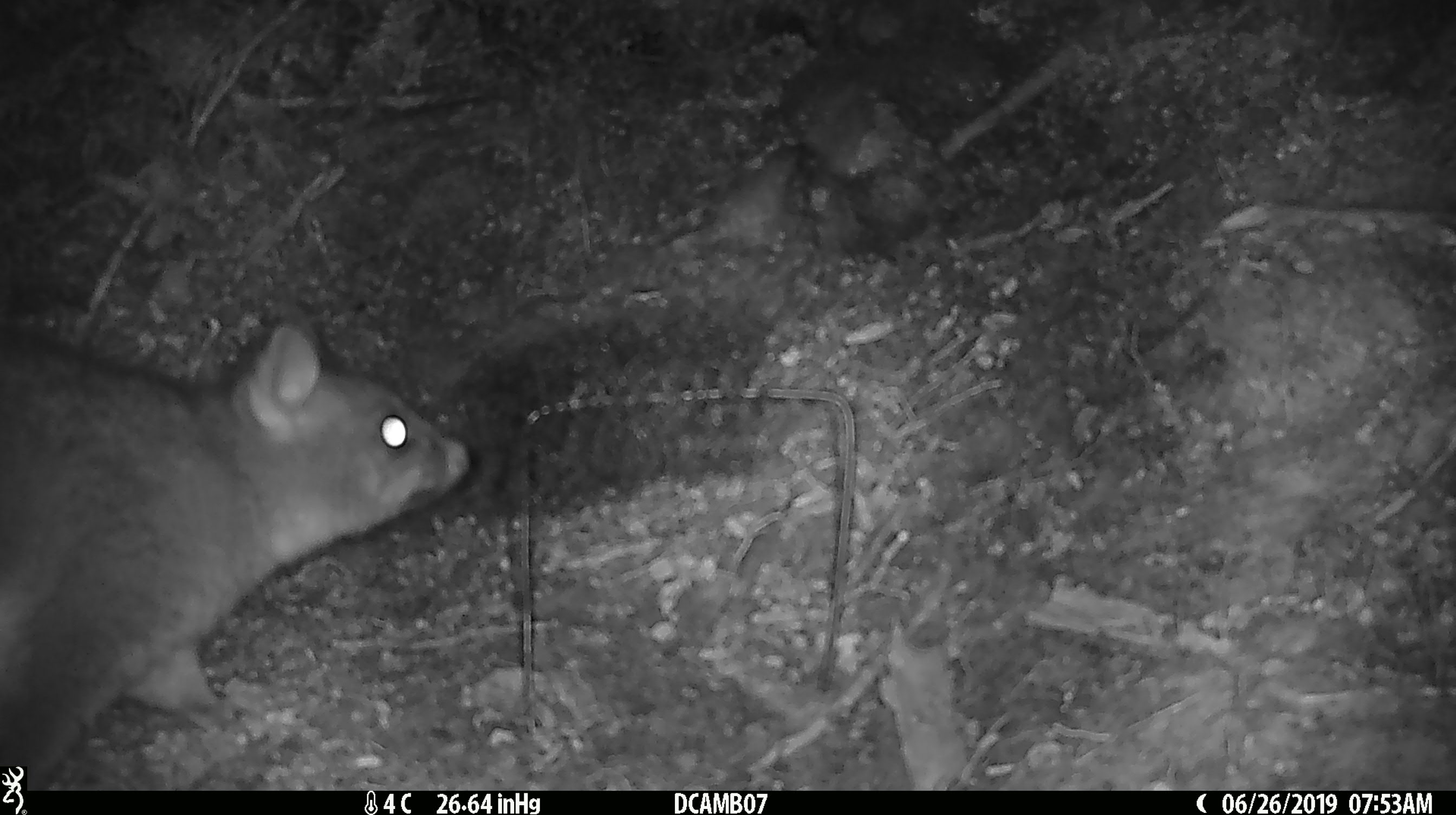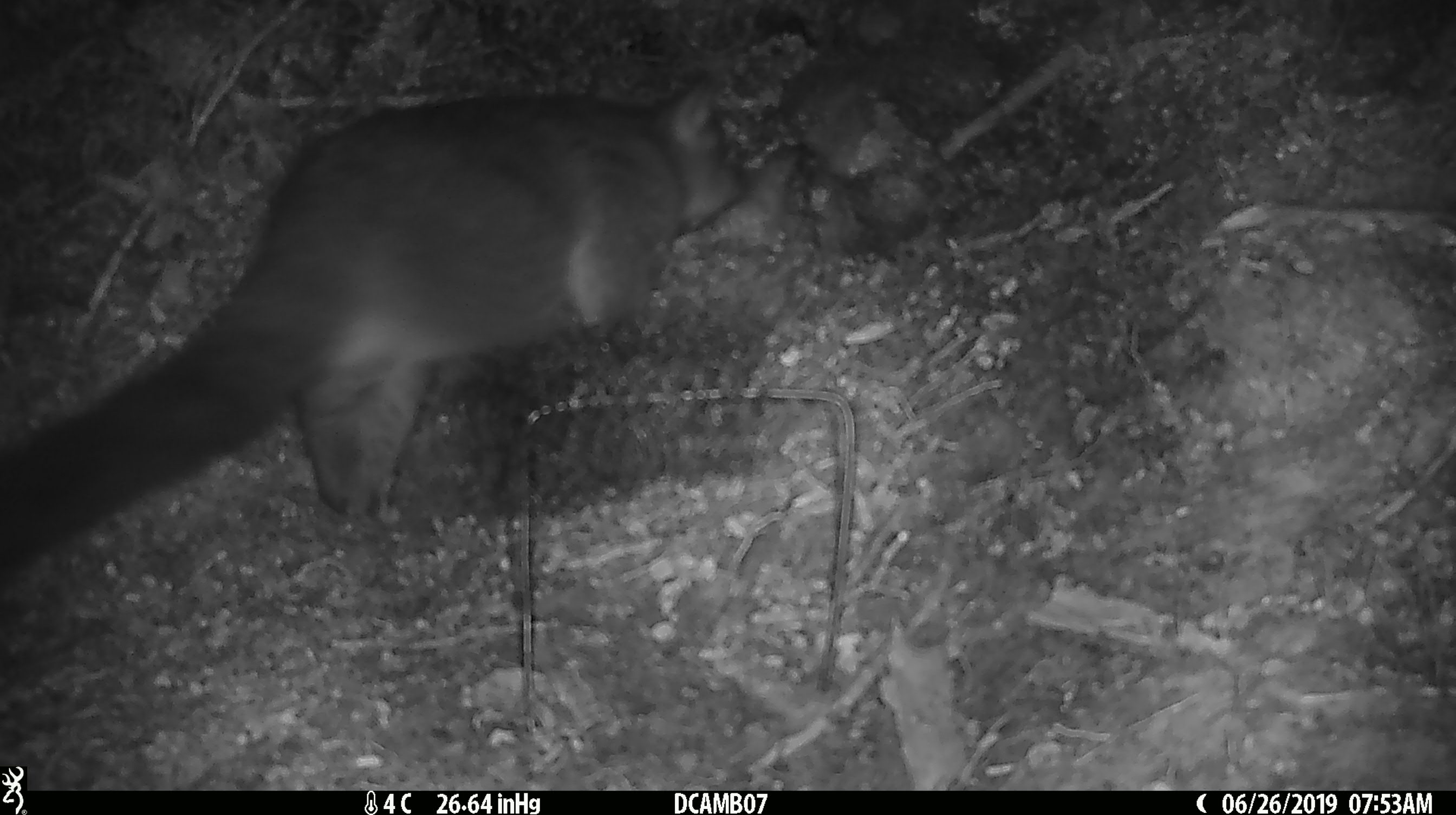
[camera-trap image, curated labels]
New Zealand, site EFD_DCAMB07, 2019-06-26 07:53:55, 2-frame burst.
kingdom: Animalia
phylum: Chordata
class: Mammalia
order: Diprotodontia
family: Phalangeridae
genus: Trichosurus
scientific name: Trichosurus vulpecula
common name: common brushtail possum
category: possum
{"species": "possum (common brushtail possum) (Trichosurus vulpecula)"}